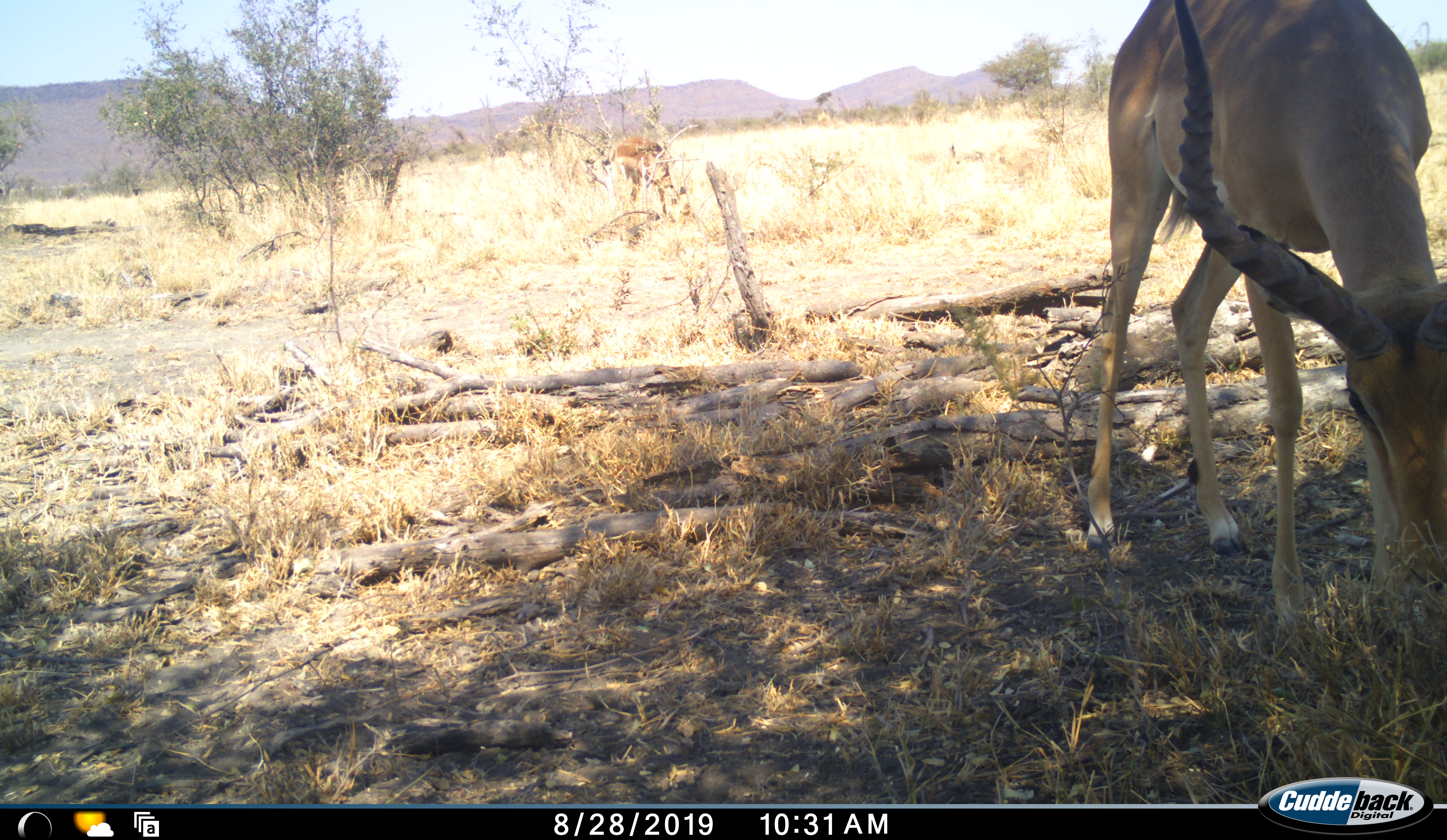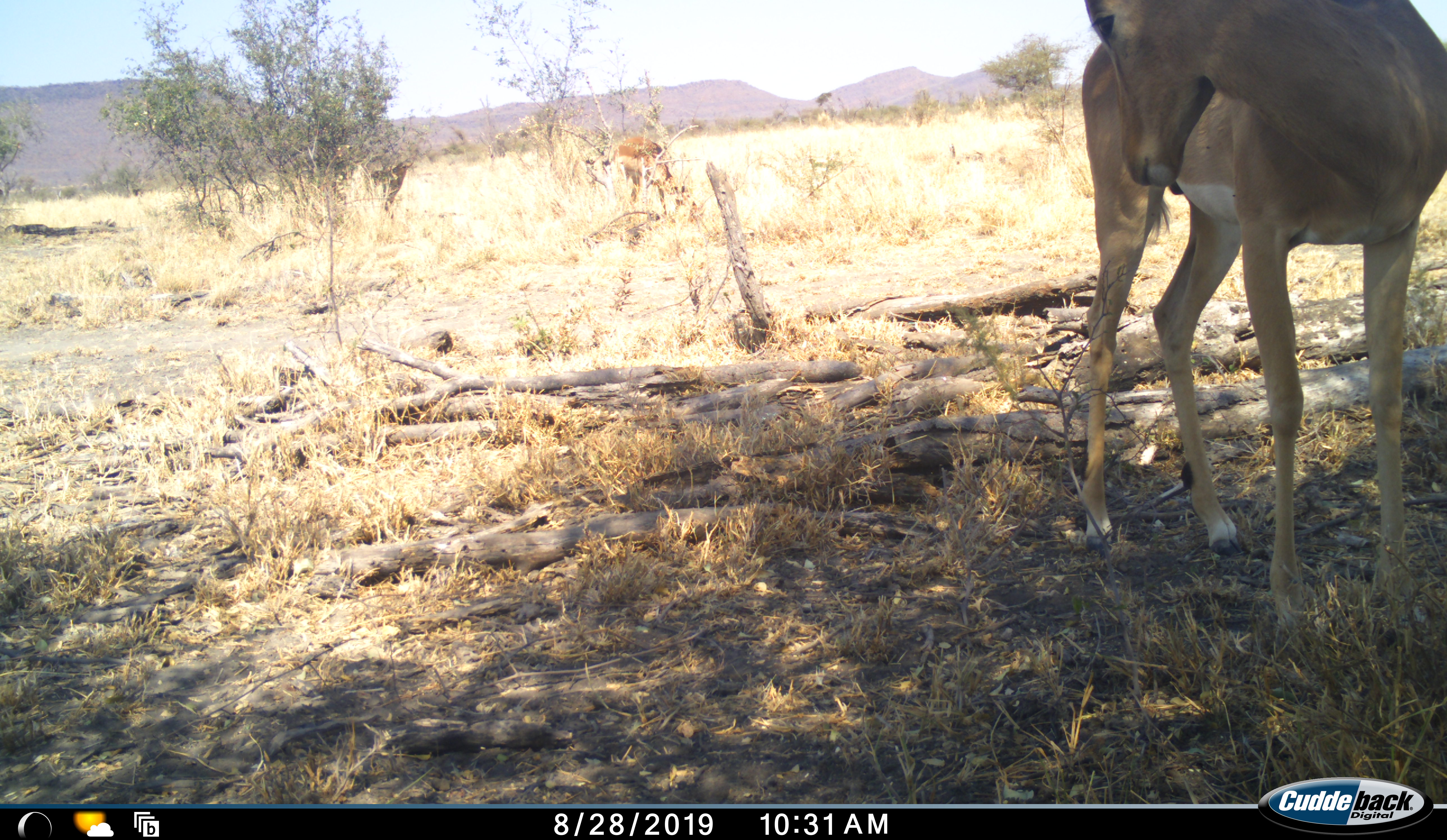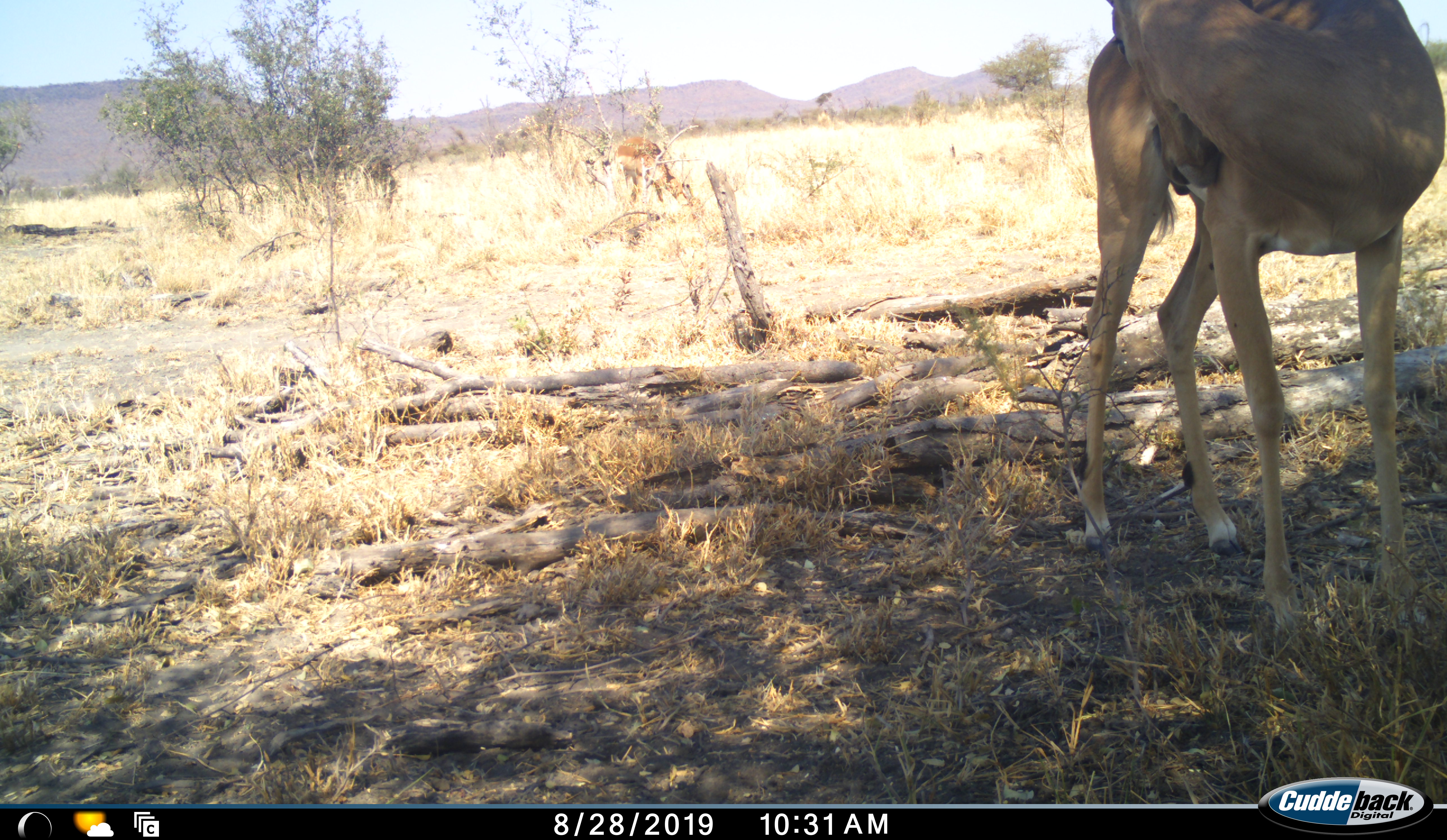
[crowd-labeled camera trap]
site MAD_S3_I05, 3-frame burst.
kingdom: Animalia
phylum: Chordata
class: Mammalia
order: Artiodactyla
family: Bovidae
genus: Aepyceros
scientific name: Aepyceros melampus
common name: impala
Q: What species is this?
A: Impala (Aepyceros melampus).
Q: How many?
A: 2.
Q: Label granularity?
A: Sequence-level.